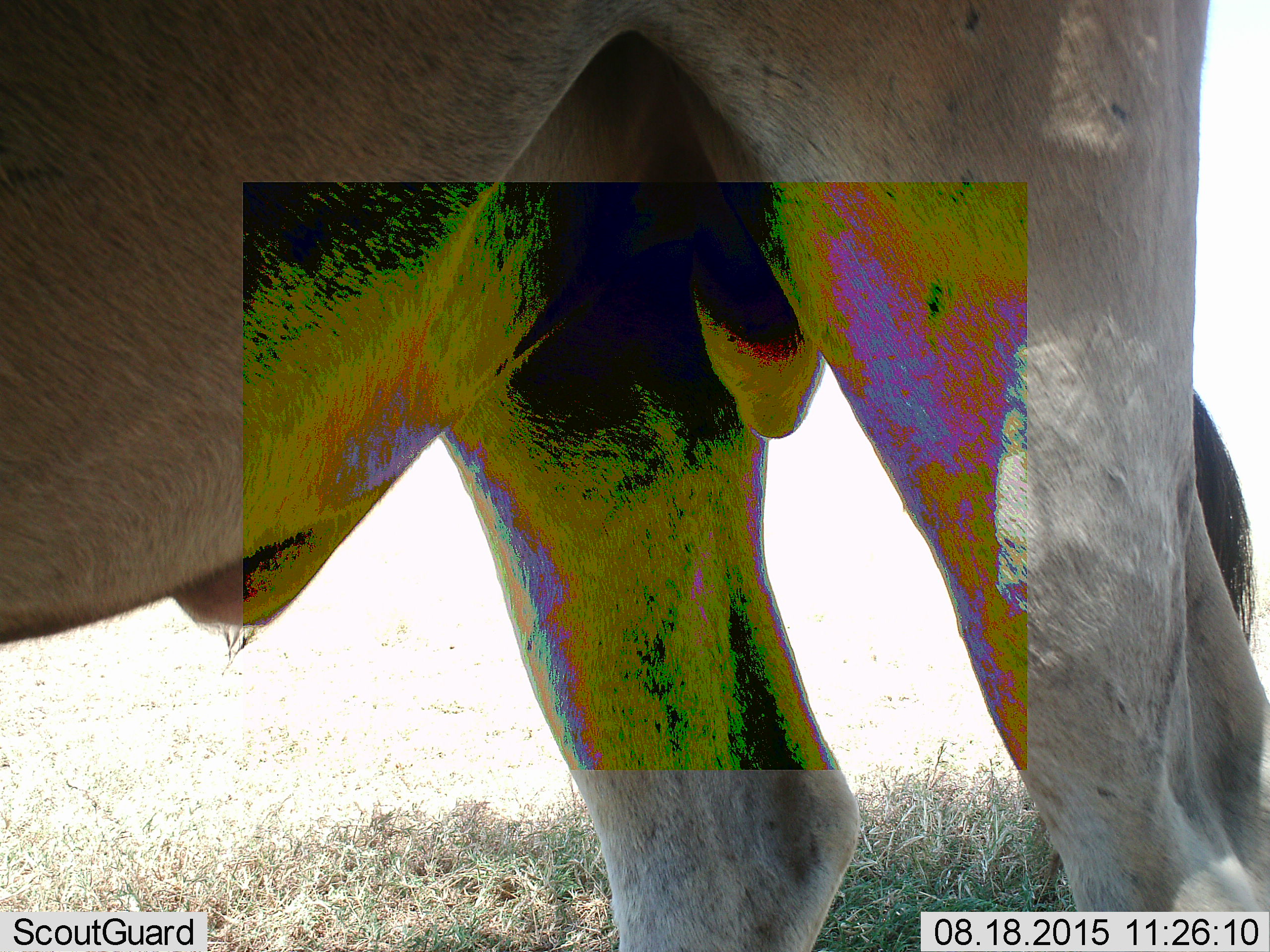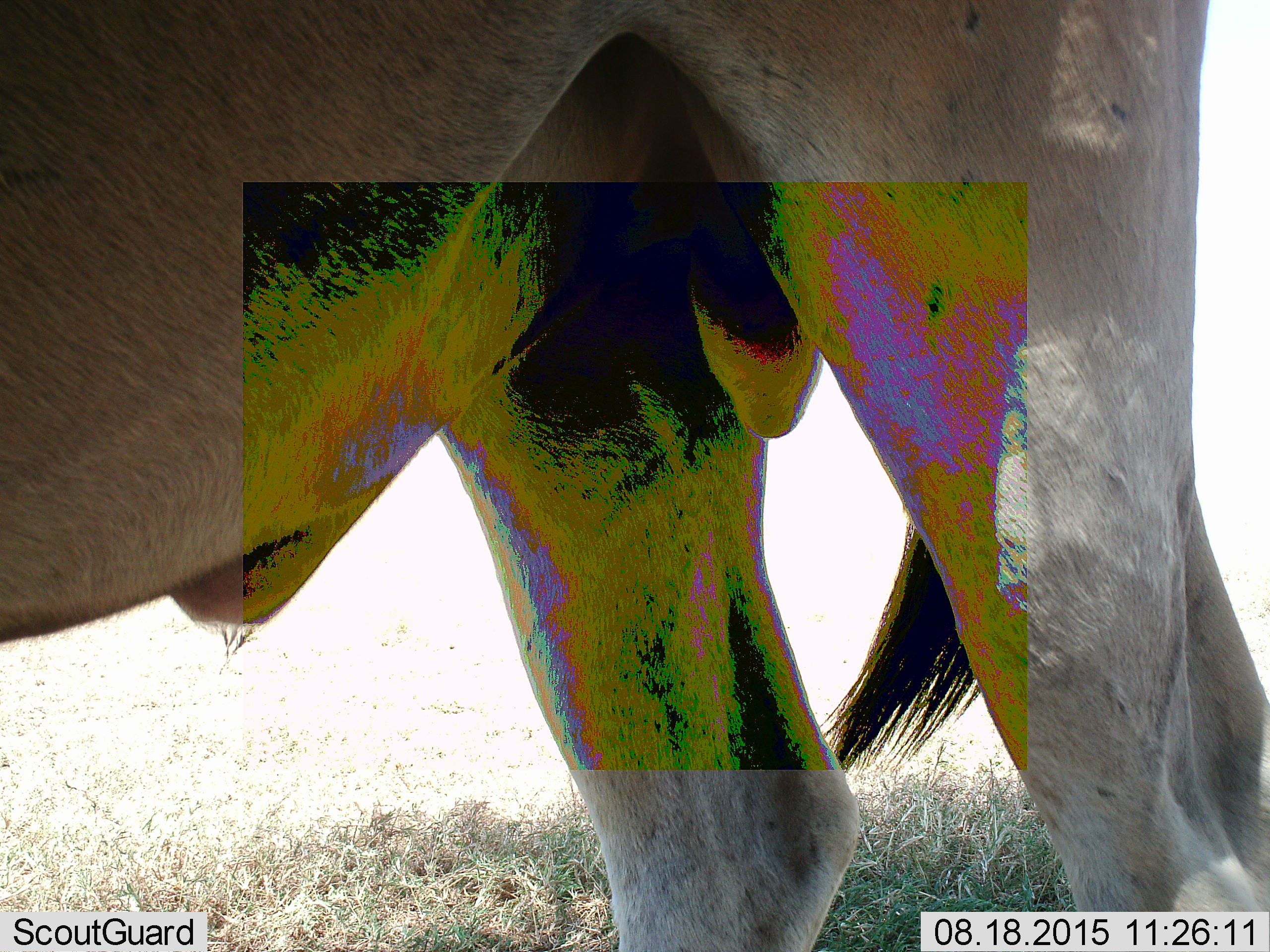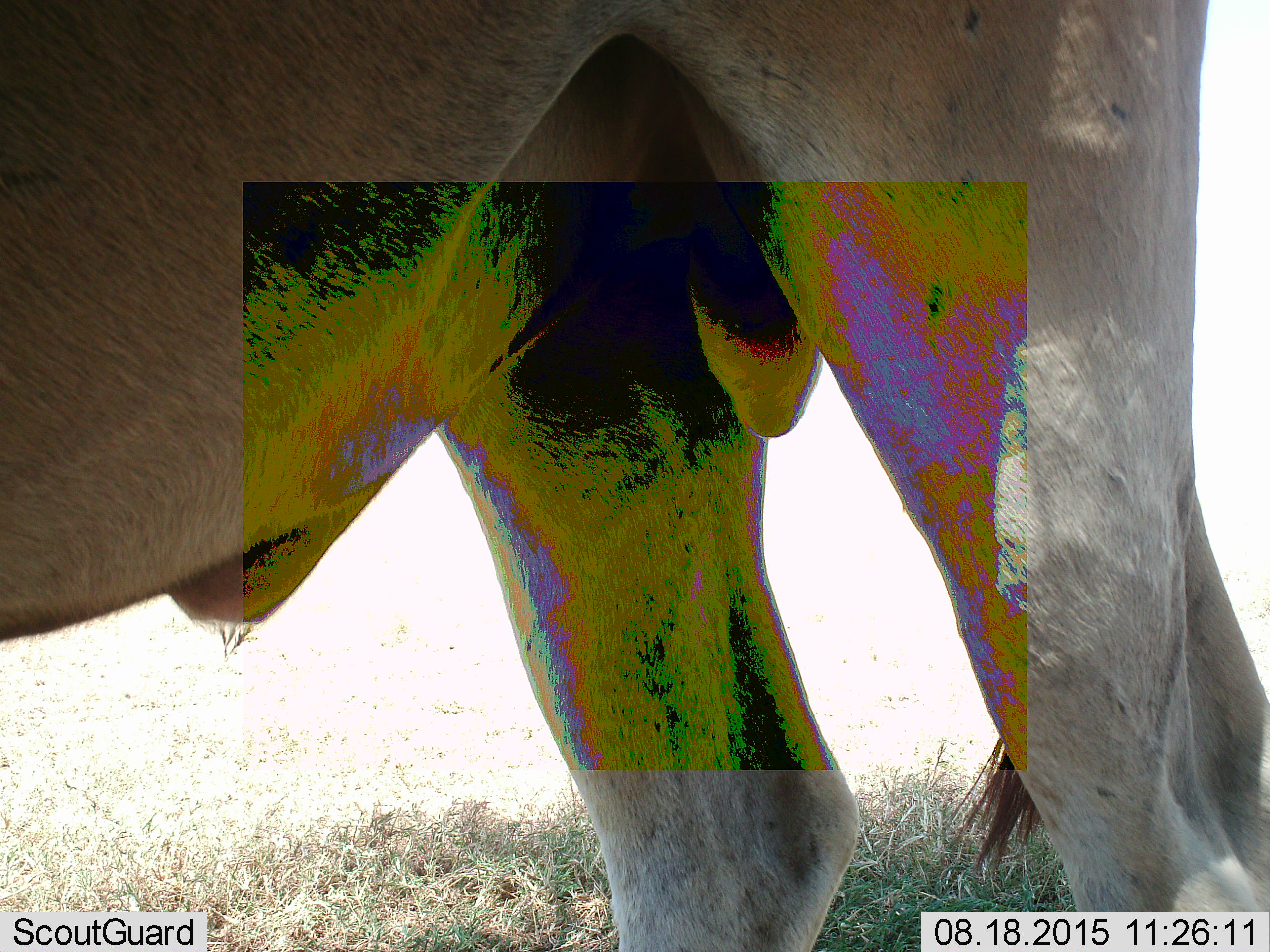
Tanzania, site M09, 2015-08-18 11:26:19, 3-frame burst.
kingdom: Animalia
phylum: Chordata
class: Mammalia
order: Artiodactyla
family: Bovidae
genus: Connochaetes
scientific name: Connochaetes taurinus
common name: blue wildebeest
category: wildebeest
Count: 1.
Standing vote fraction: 100%.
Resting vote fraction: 0%.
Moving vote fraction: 0%.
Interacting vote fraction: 0%.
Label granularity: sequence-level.